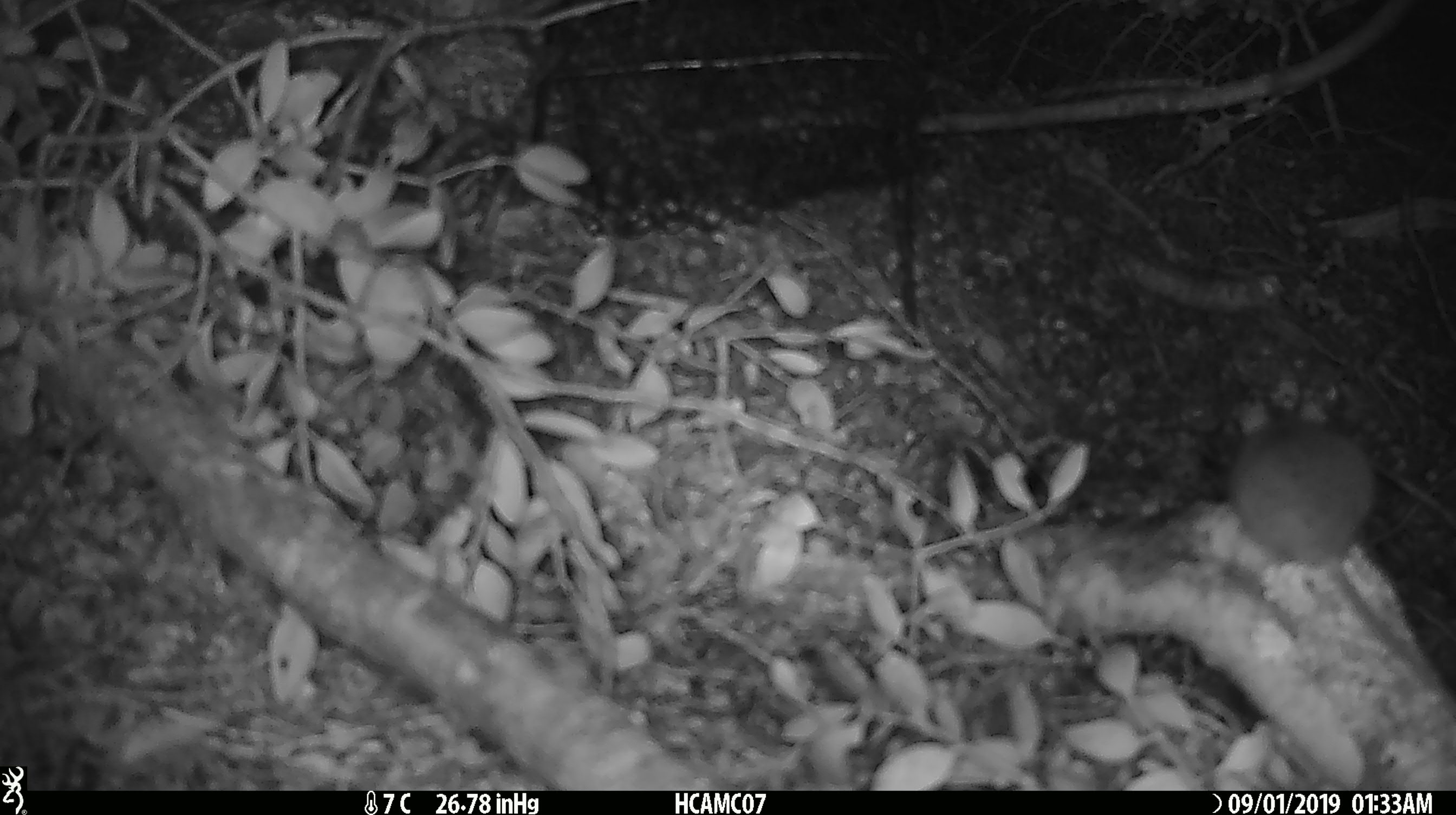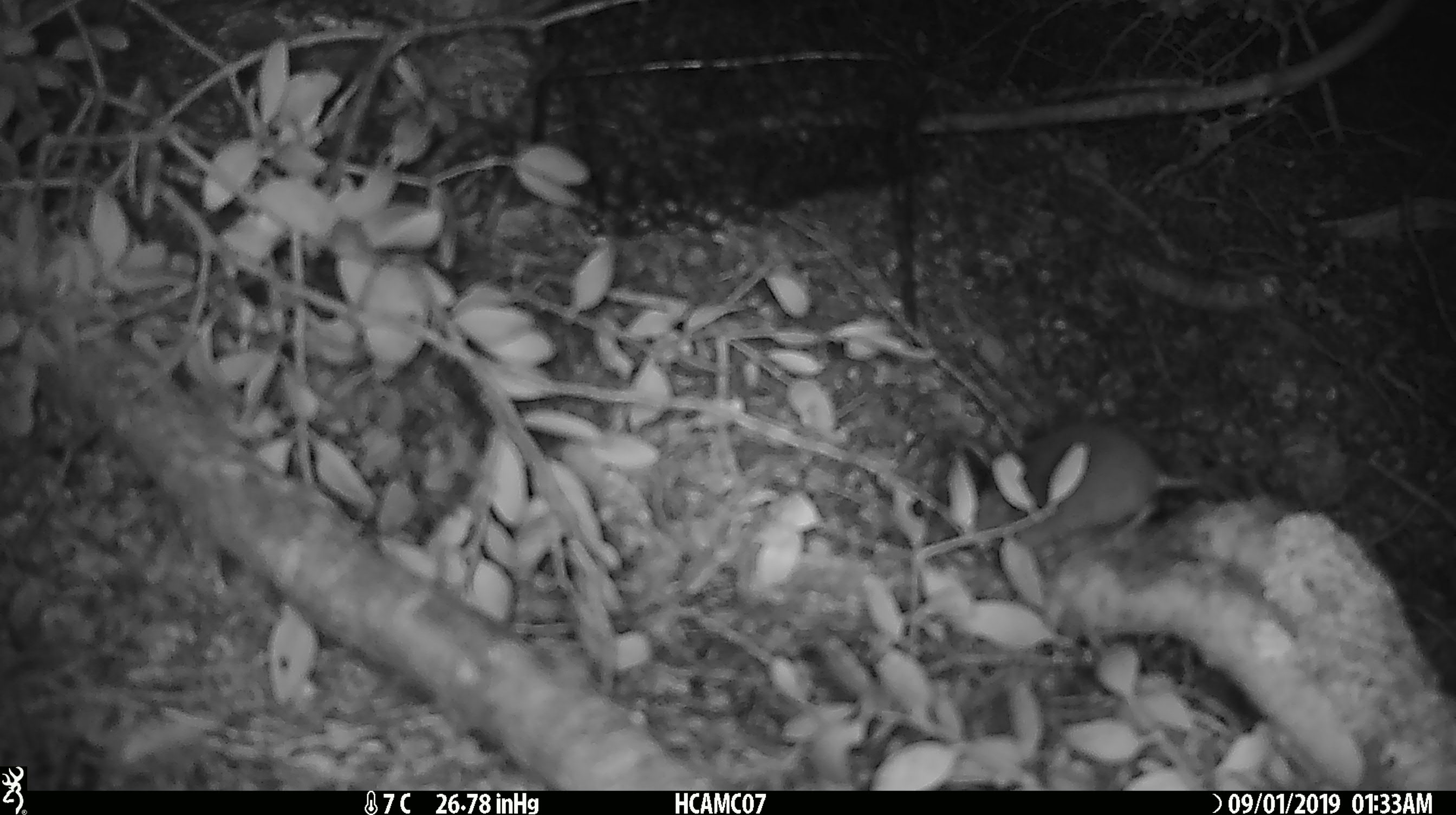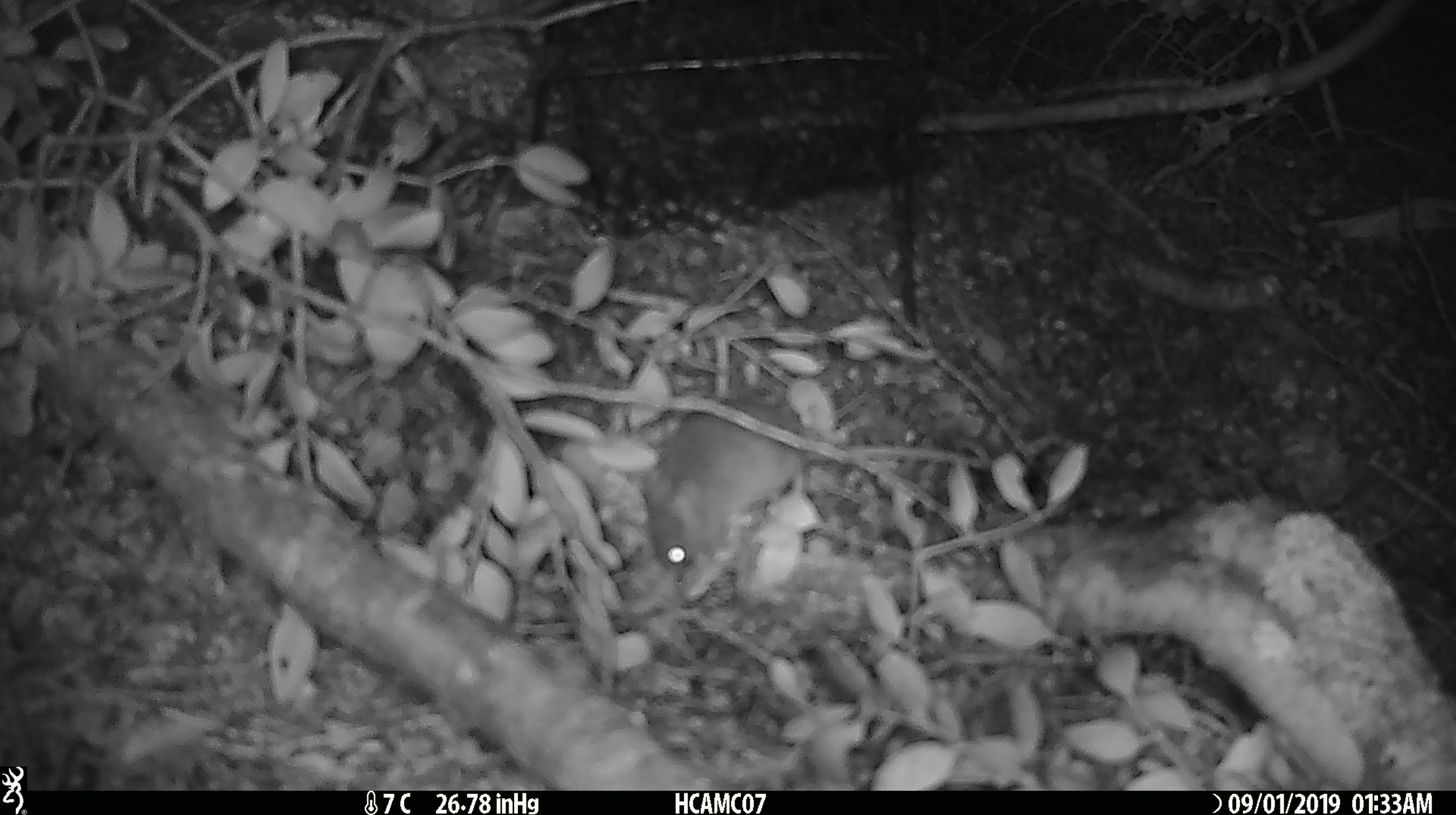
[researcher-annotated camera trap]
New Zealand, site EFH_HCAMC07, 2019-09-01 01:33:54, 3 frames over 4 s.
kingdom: Animalia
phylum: Chordata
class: Mammalia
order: Rodentia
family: Muridae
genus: Mus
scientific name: Mus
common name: mouse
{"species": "mouse (Mus)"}